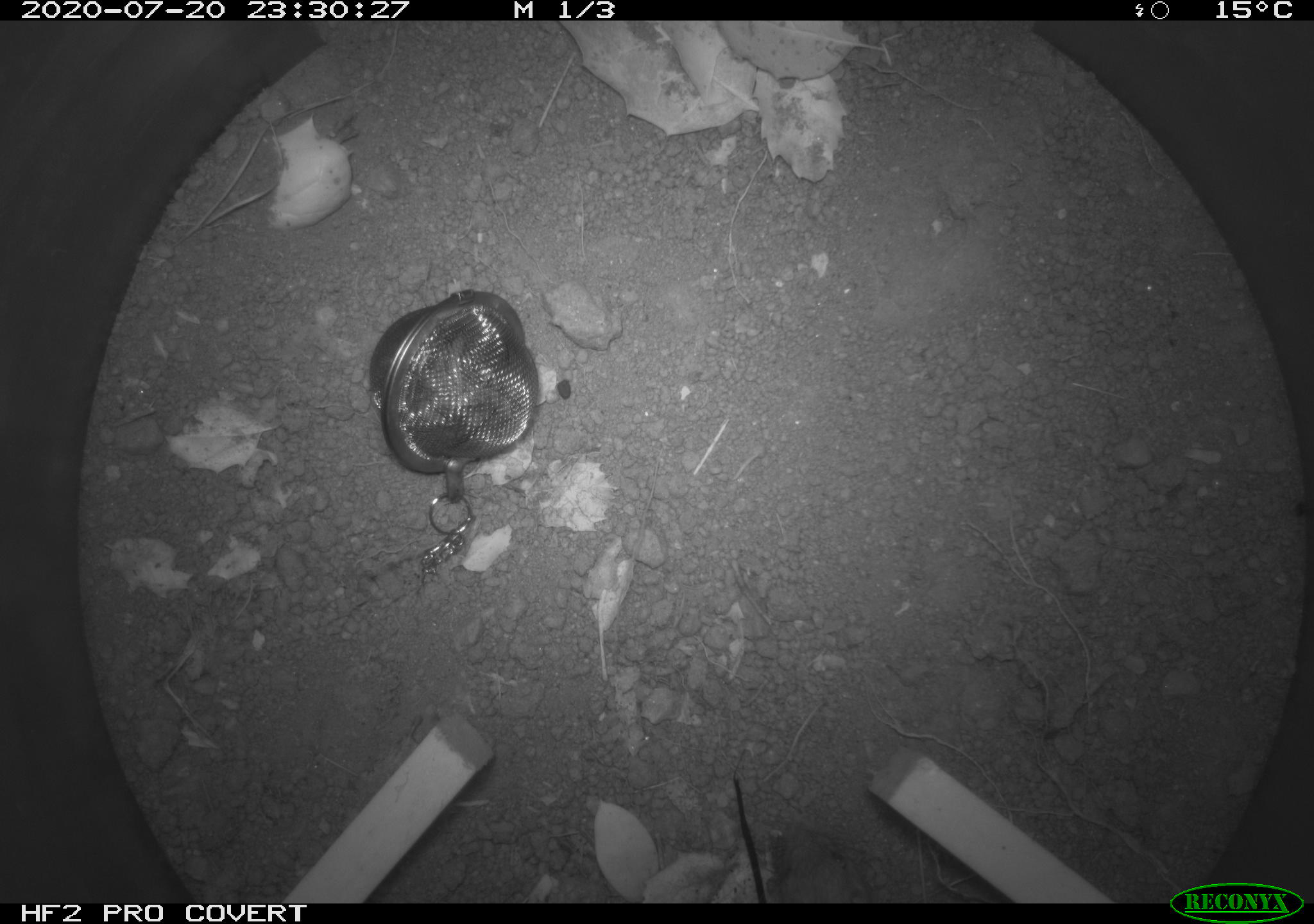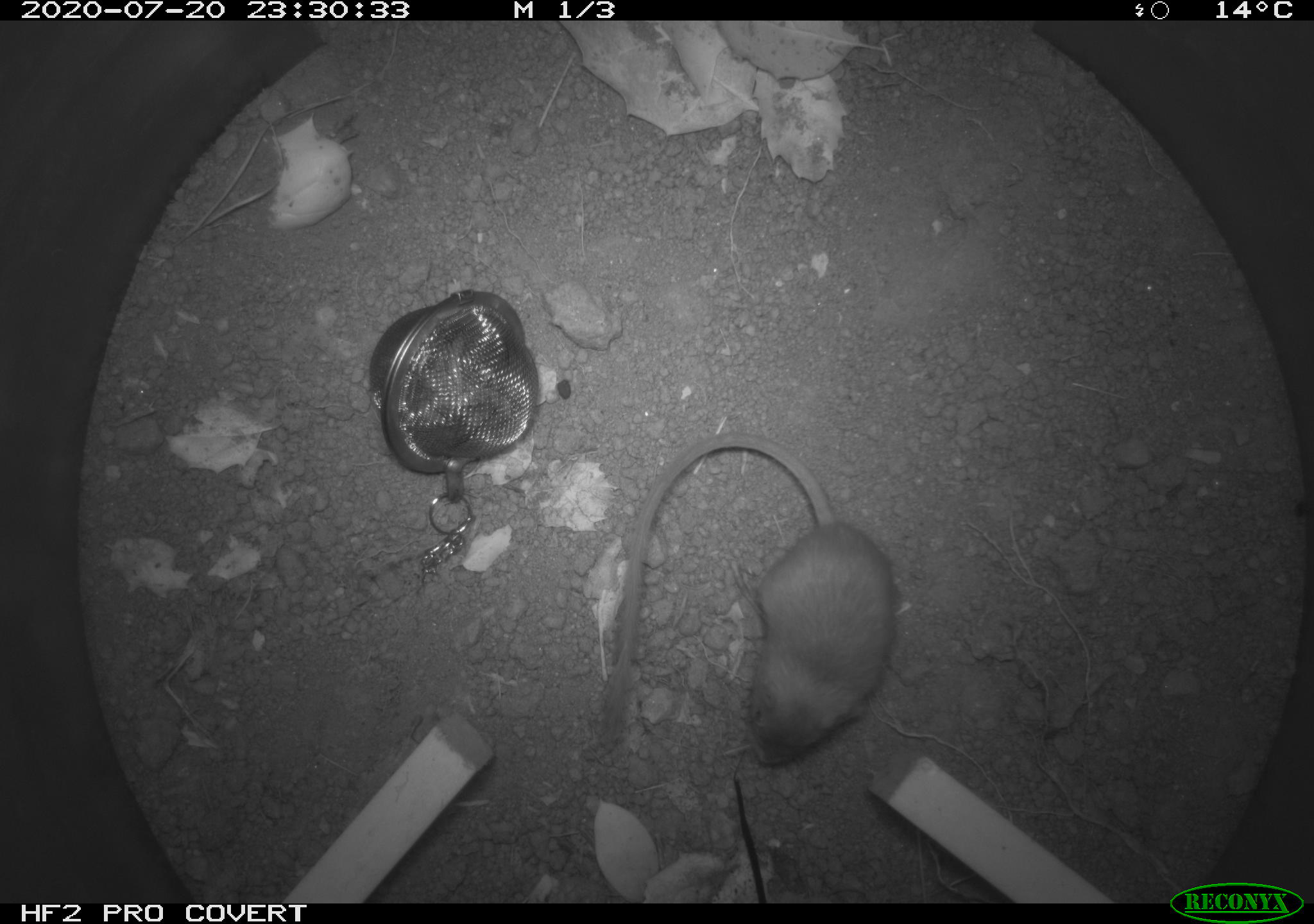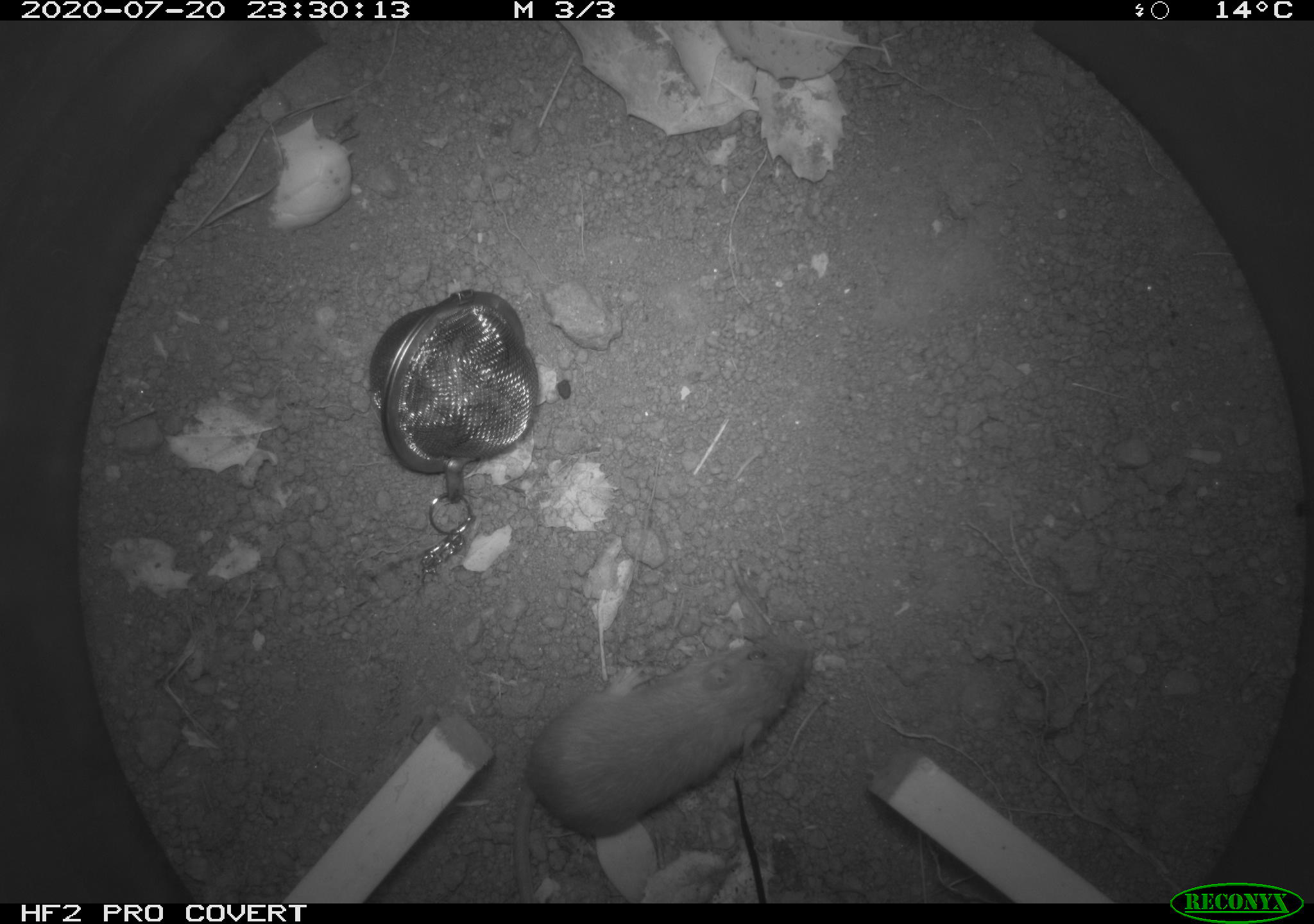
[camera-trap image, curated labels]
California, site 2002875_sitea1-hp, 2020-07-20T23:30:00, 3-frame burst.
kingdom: Animalia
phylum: Chordata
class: Mammalia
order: Rodentia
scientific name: Rodentia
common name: rodent